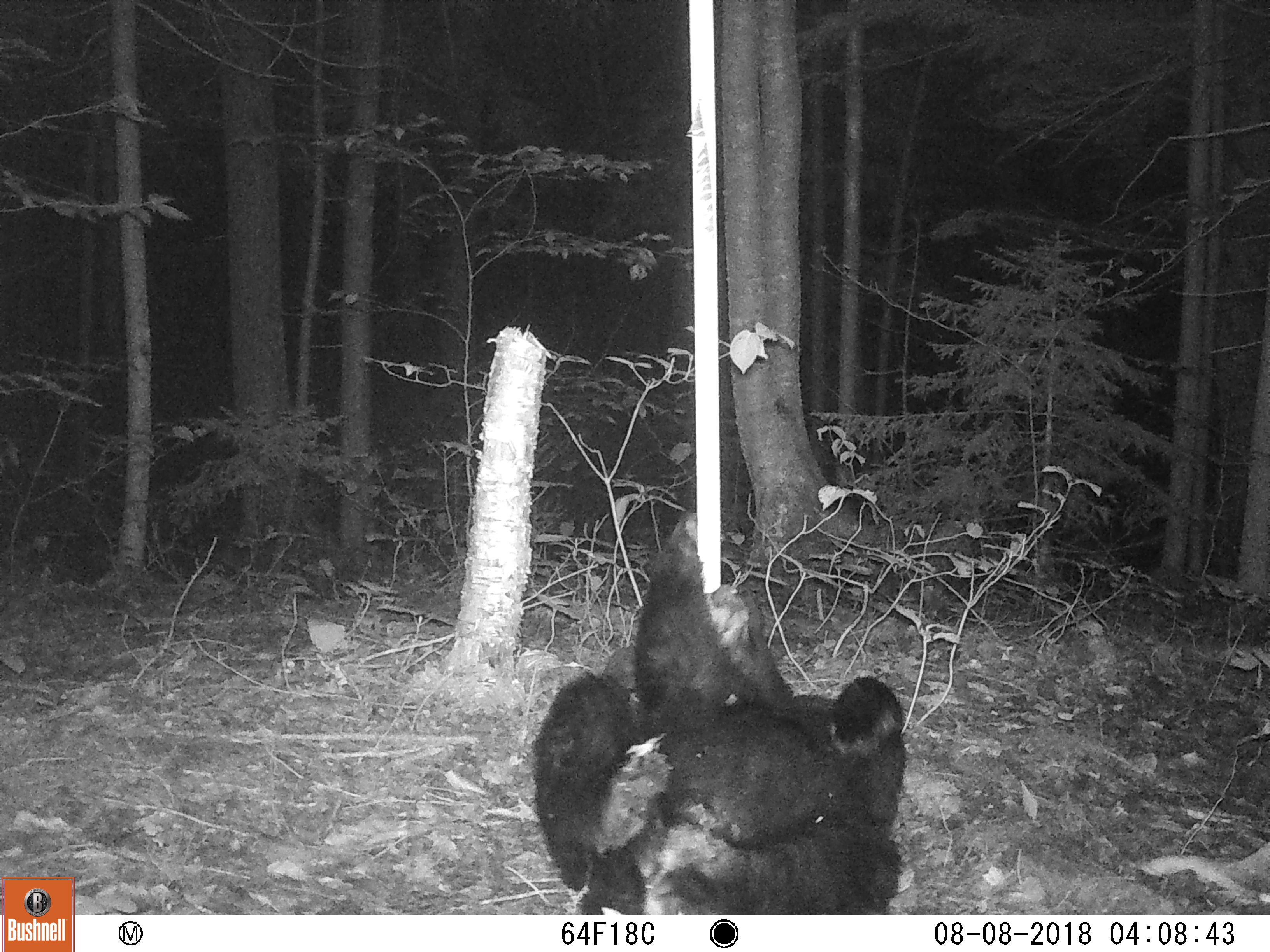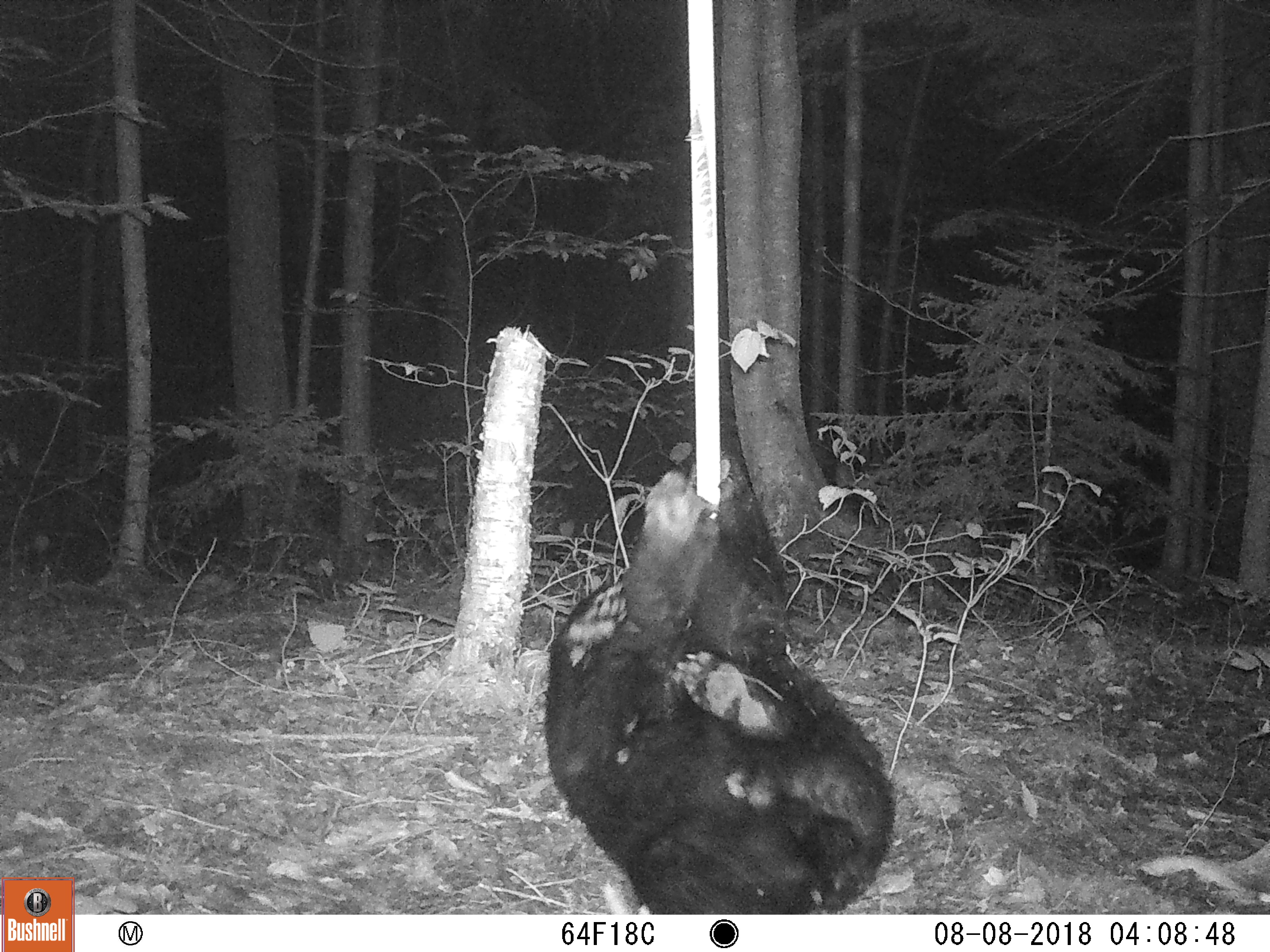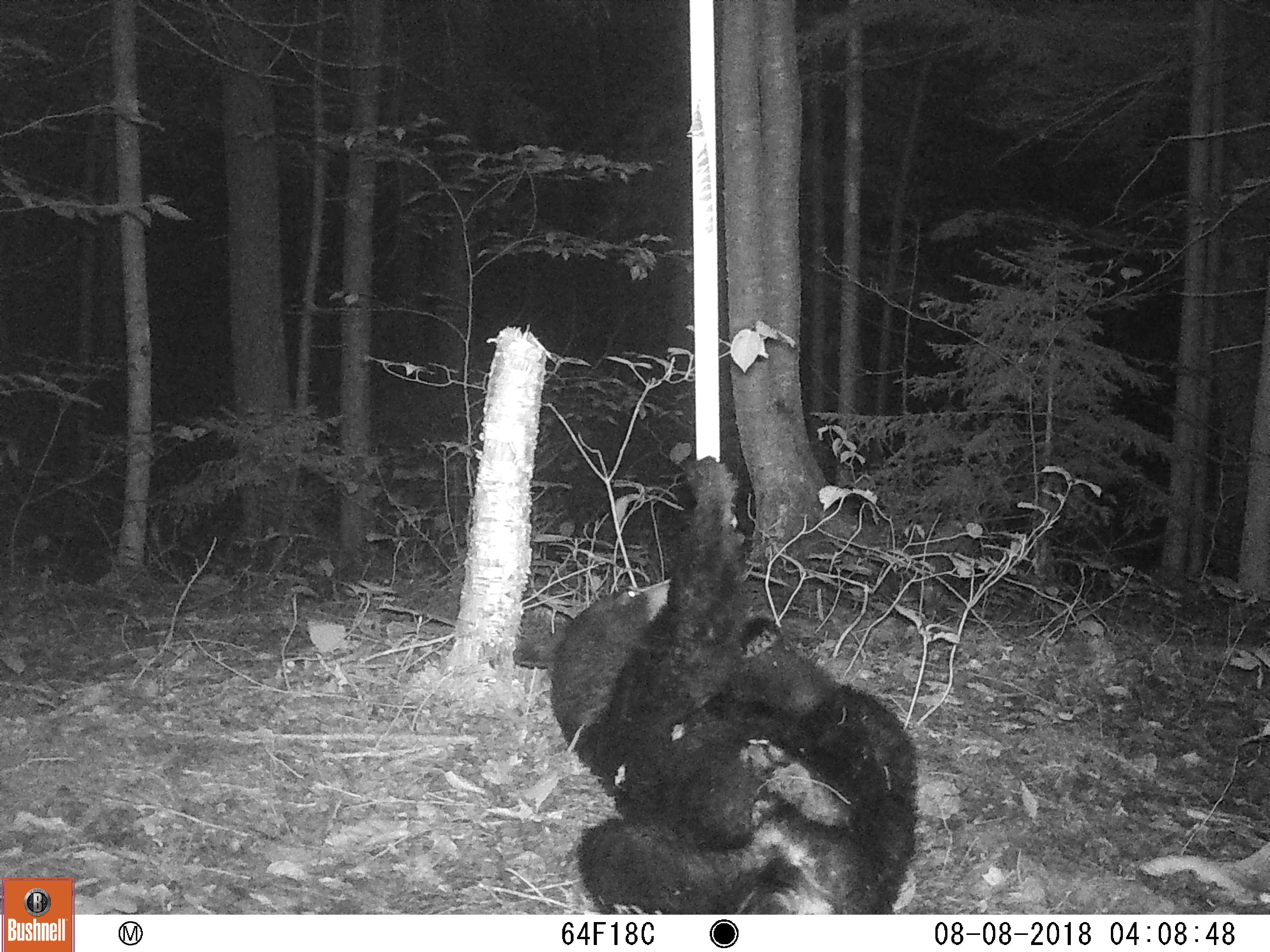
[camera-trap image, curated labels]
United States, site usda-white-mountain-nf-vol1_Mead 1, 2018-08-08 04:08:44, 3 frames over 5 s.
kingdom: Animalia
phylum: Chordata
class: Mammalia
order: Carnivora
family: Ursidae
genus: Ursus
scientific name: Ursus americanus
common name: black bear